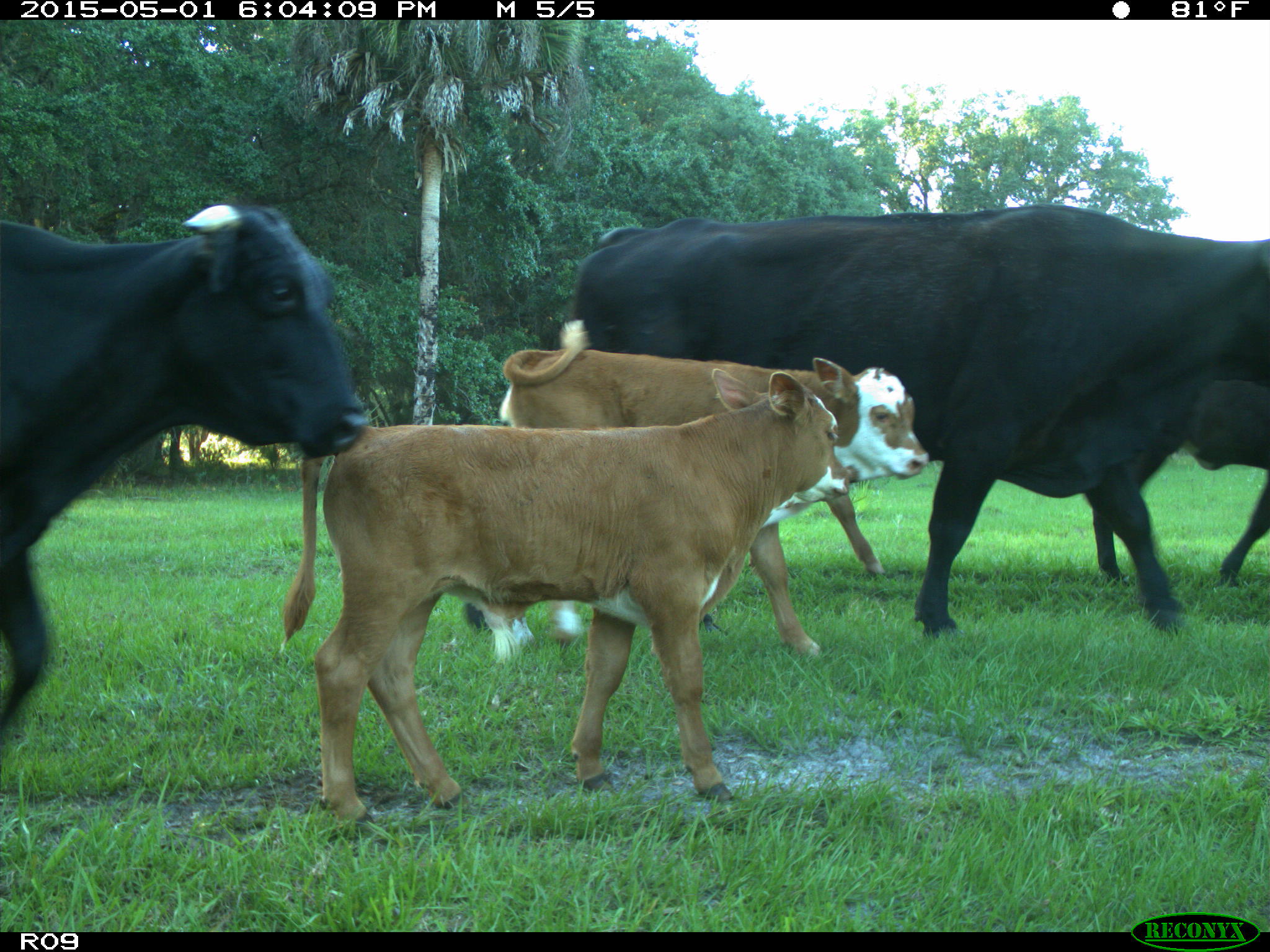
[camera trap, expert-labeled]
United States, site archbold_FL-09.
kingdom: Animalia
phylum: Chordata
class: Mammalia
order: Artiodactyla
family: Bovidae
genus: Bos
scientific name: Bos taurus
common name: domestic cow